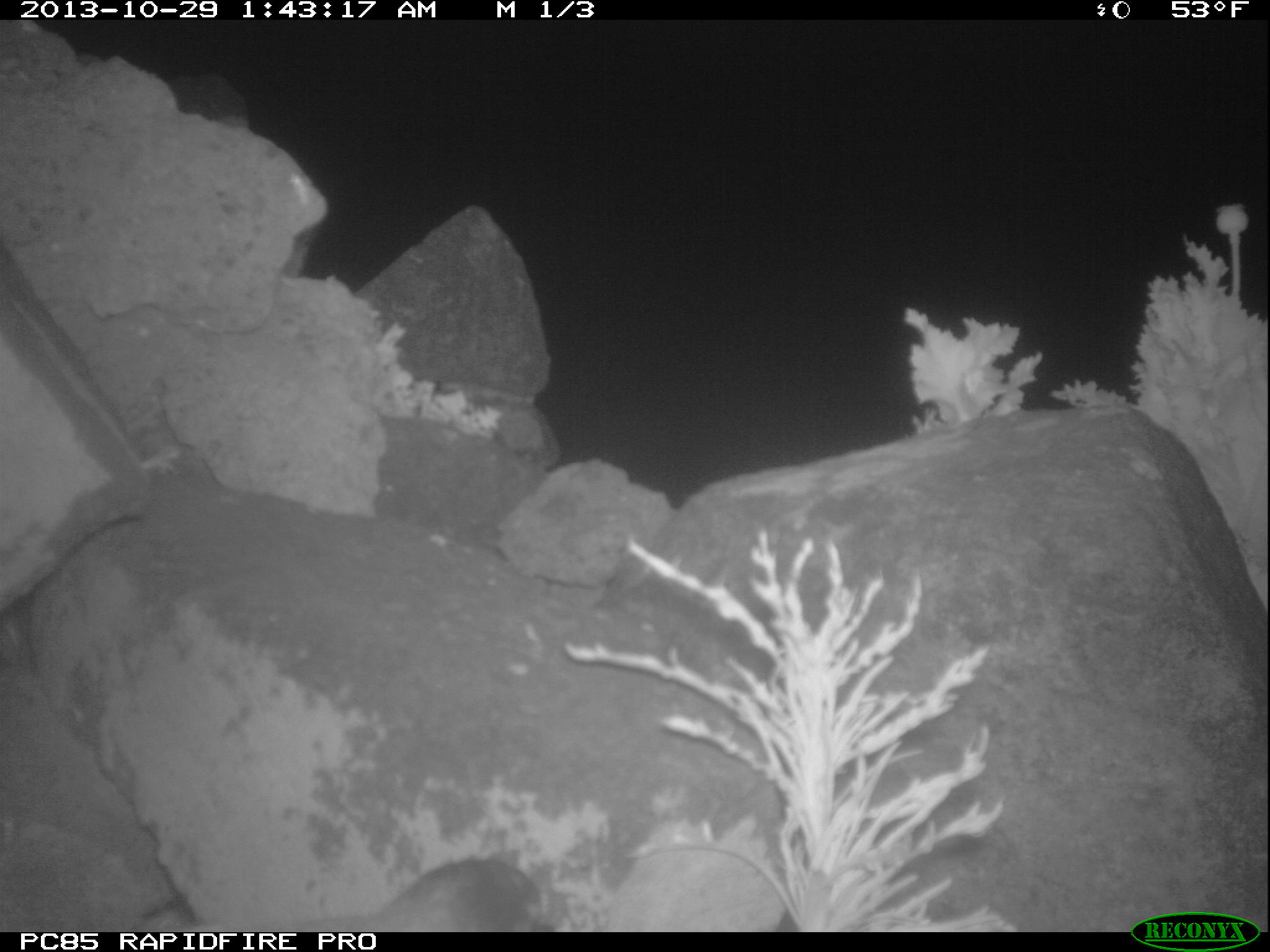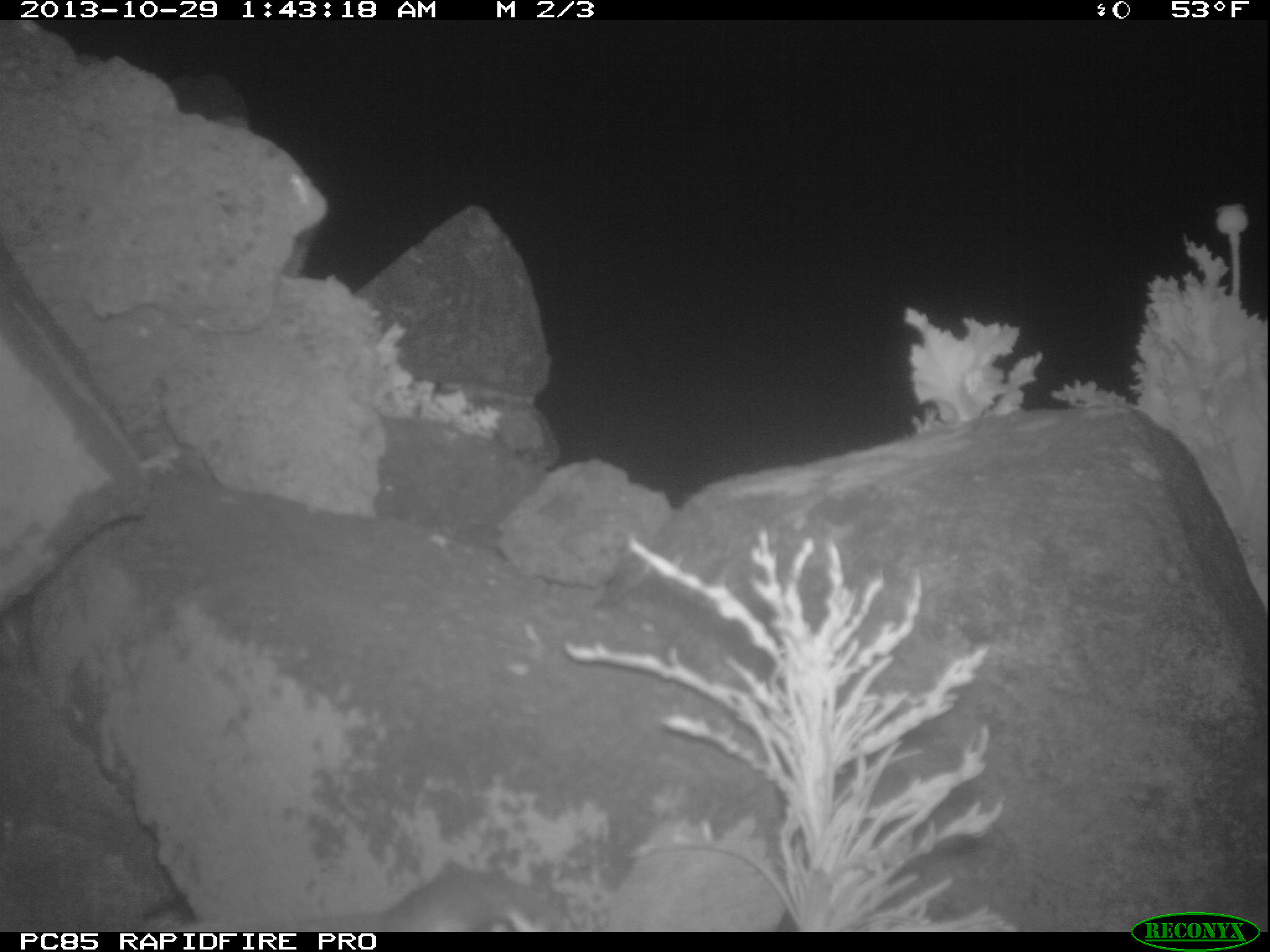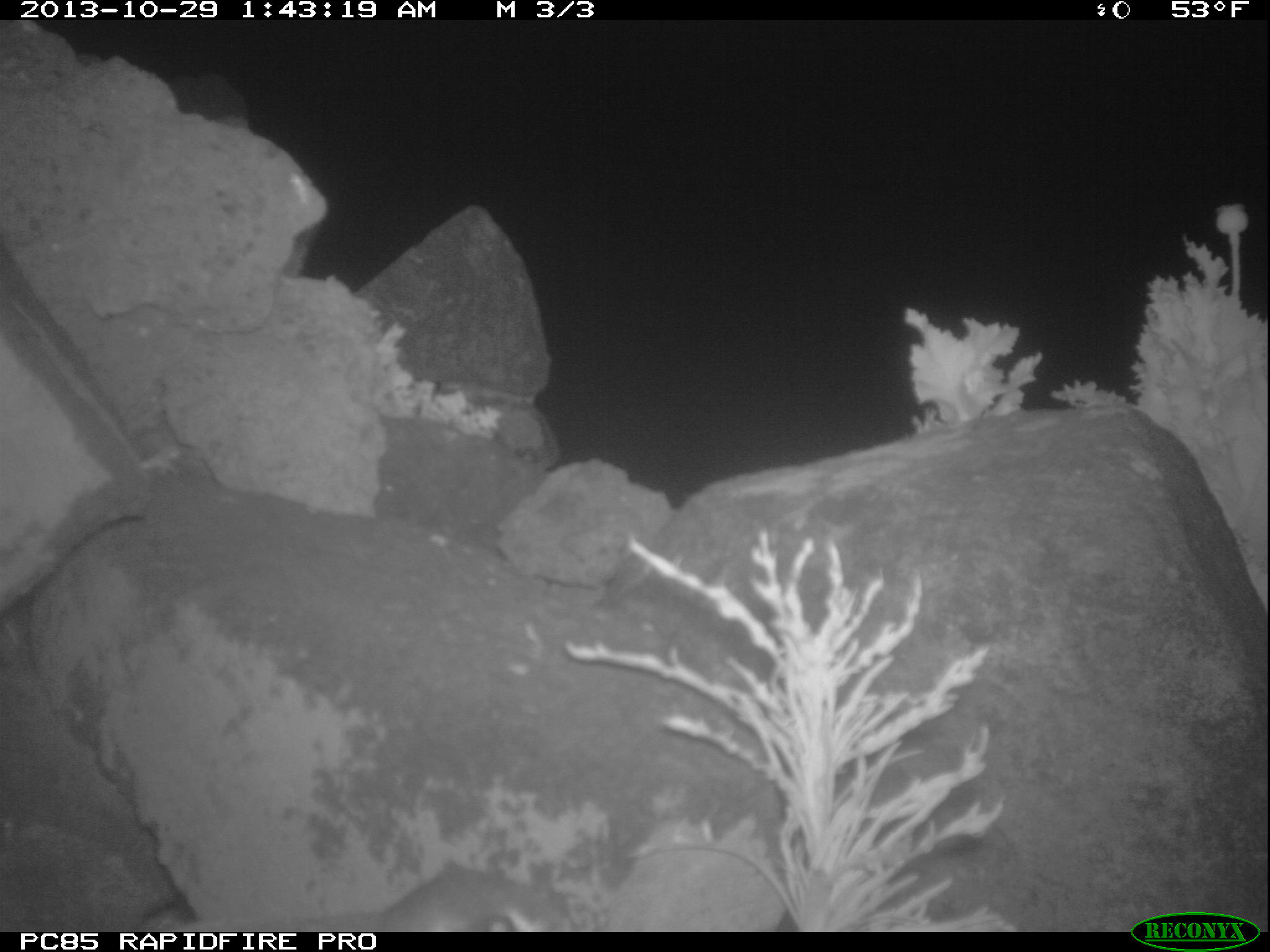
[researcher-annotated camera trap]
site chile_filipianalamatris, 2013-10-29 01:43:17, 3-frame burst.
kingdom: Animalia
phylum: Chordata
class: Aves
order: Procellariiformes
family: Procellariidae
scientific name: Procellariidae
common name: petrel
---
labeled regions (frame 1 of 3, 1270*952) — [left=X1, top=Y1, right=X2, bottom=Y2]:
petrel: [left=343, top=855, right=552, bottom=932]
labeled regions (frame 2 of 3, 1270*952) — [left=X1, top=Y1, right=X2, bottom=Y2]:
petrel: [left=169, top=872, right=570, bottom=930]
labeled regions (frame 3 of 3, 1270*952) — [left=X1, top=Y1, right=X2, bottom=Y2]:
petrel: [left=348, top=866, right=577, bottom=932]